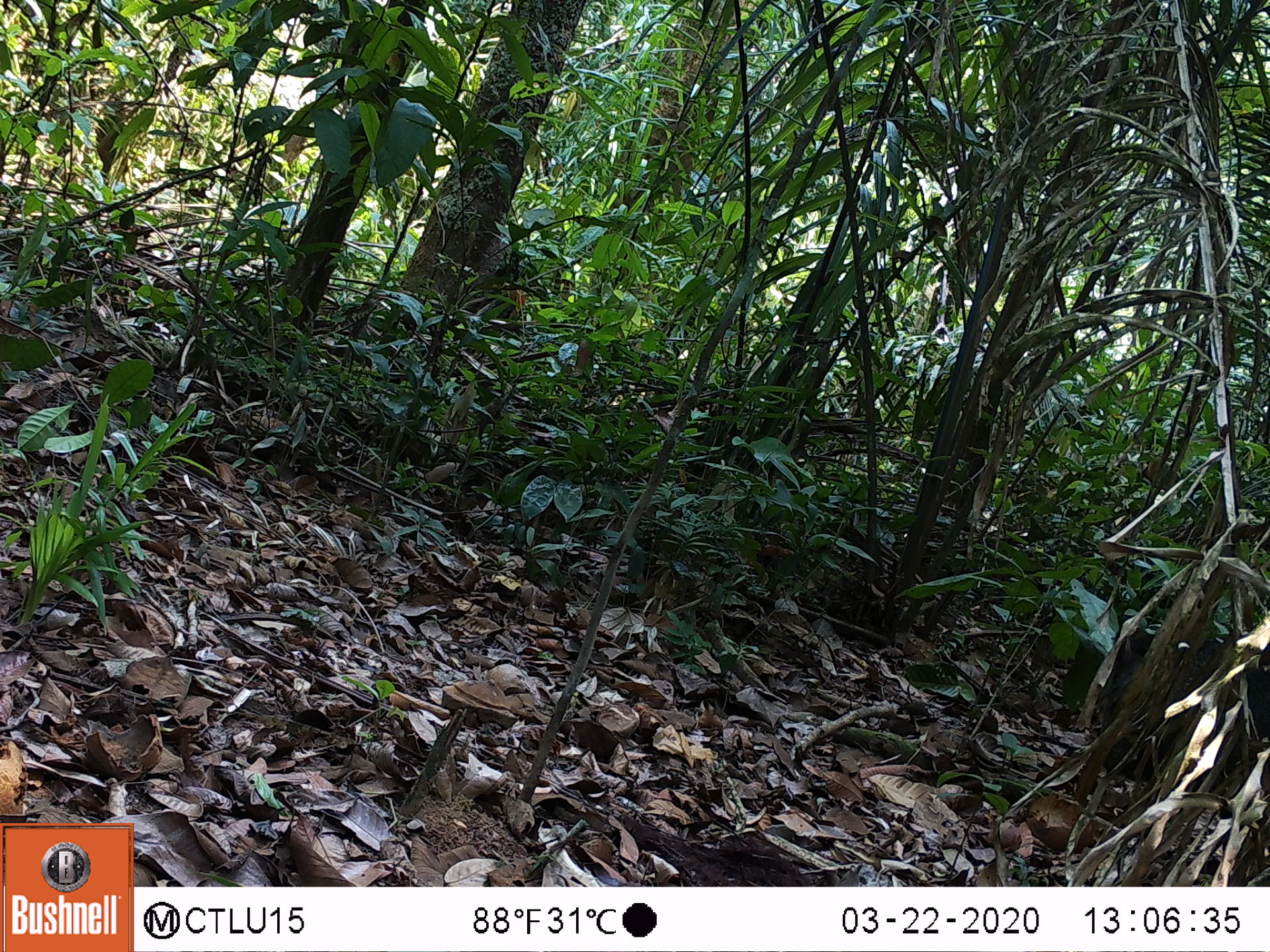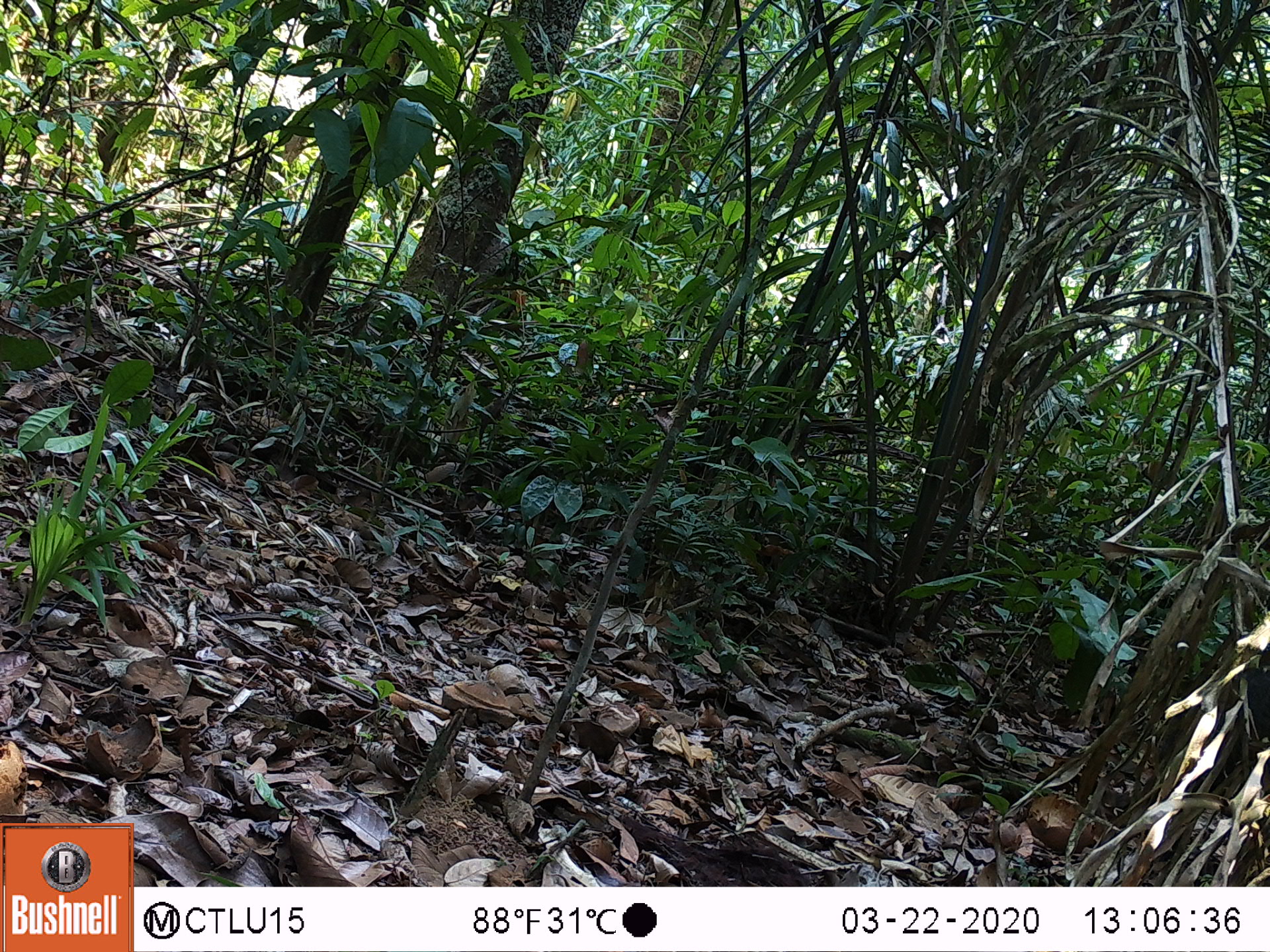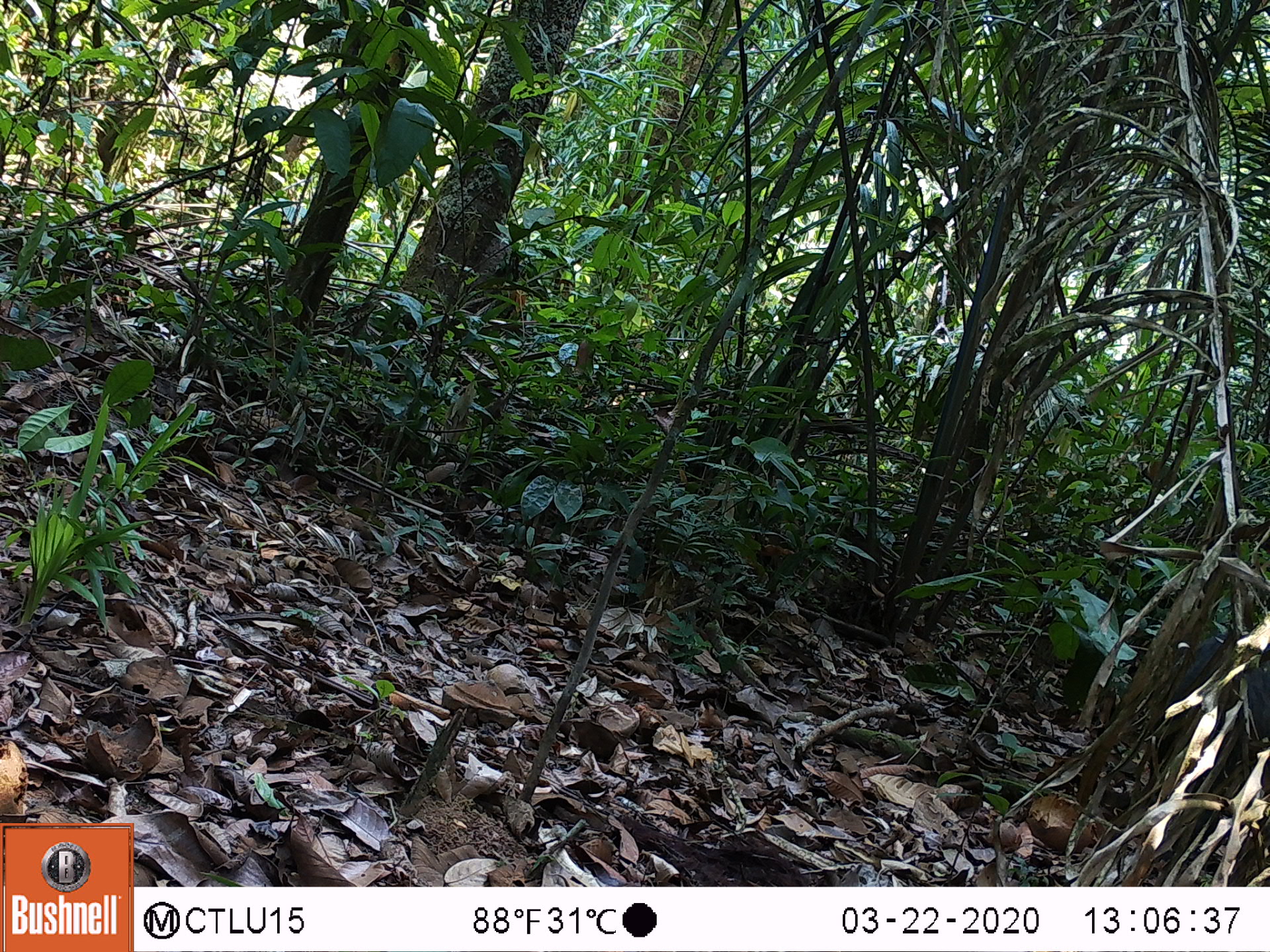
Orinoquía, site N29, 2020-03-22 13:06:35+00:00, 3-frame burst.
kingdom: Animalia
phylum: Chordata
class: Mammalia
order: Artiodactyla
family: Tayassuidae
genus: Pecari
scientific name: Pecari tajacu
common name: collared peccary